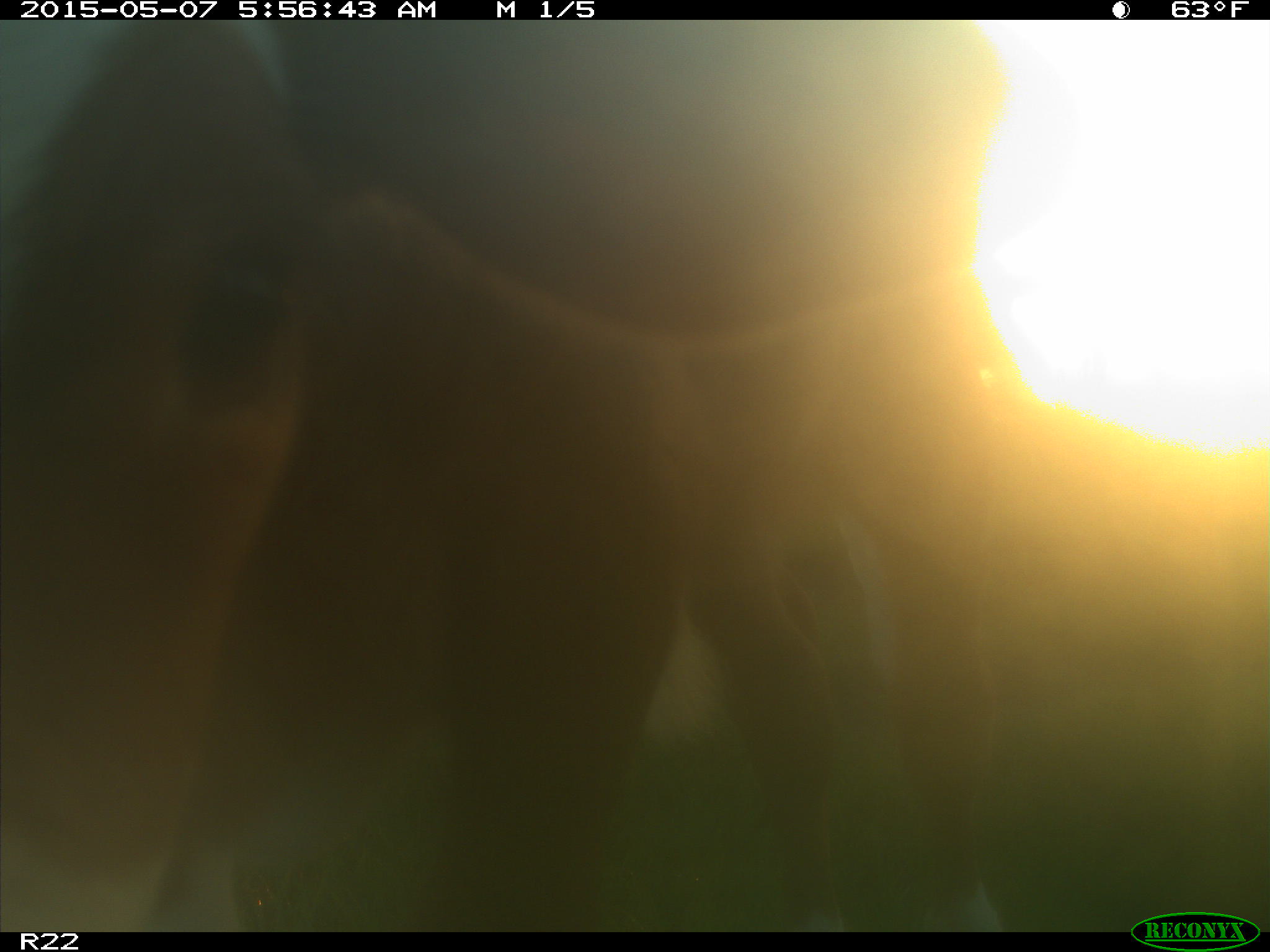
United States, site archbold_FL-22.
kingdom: Animalia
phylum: Chordata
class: Mammalia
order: Artiodactyla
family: Bovidae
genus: Bos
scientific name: Bos taurus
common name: domestic cow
Bos taurus (domestic cow).